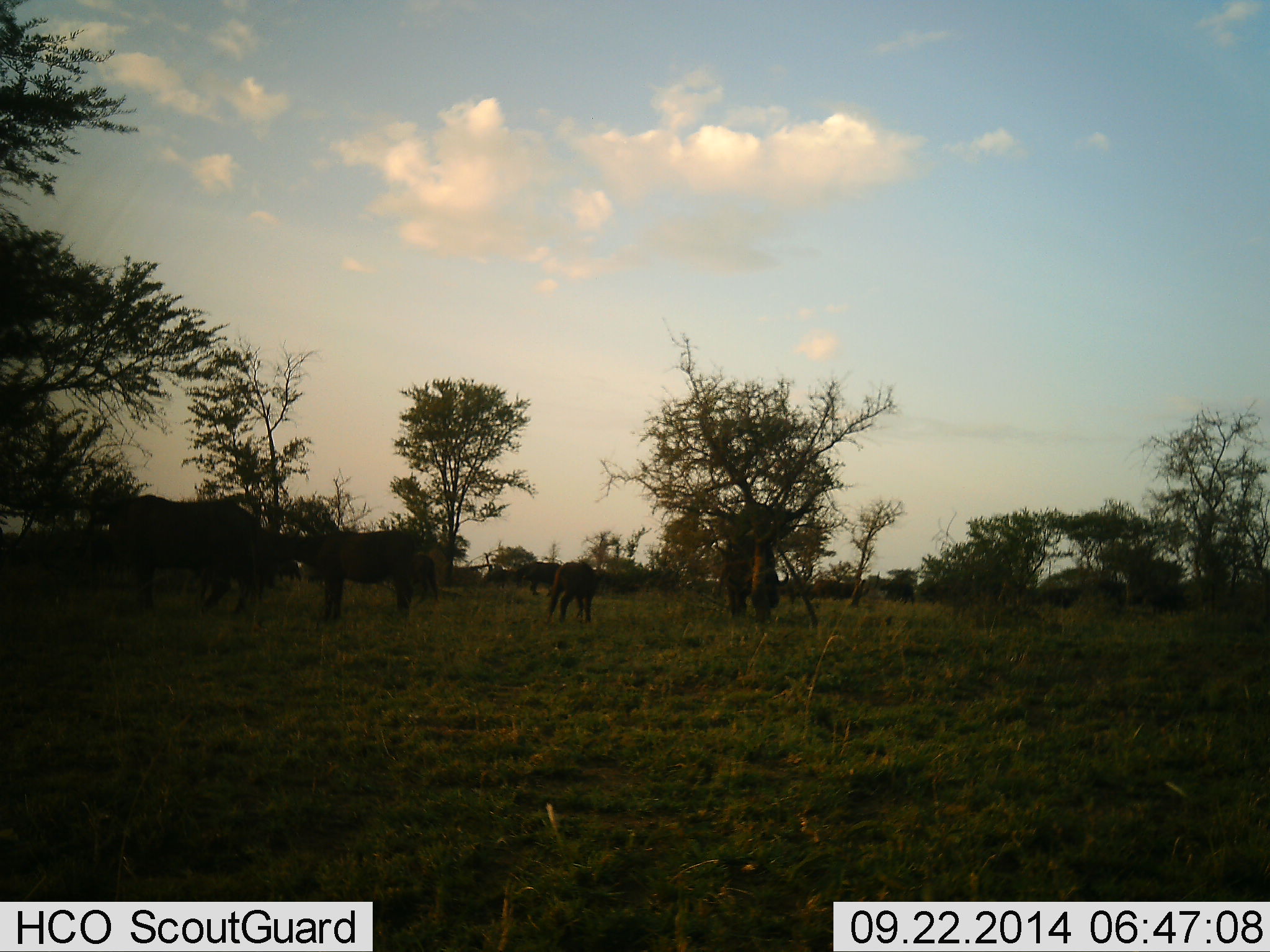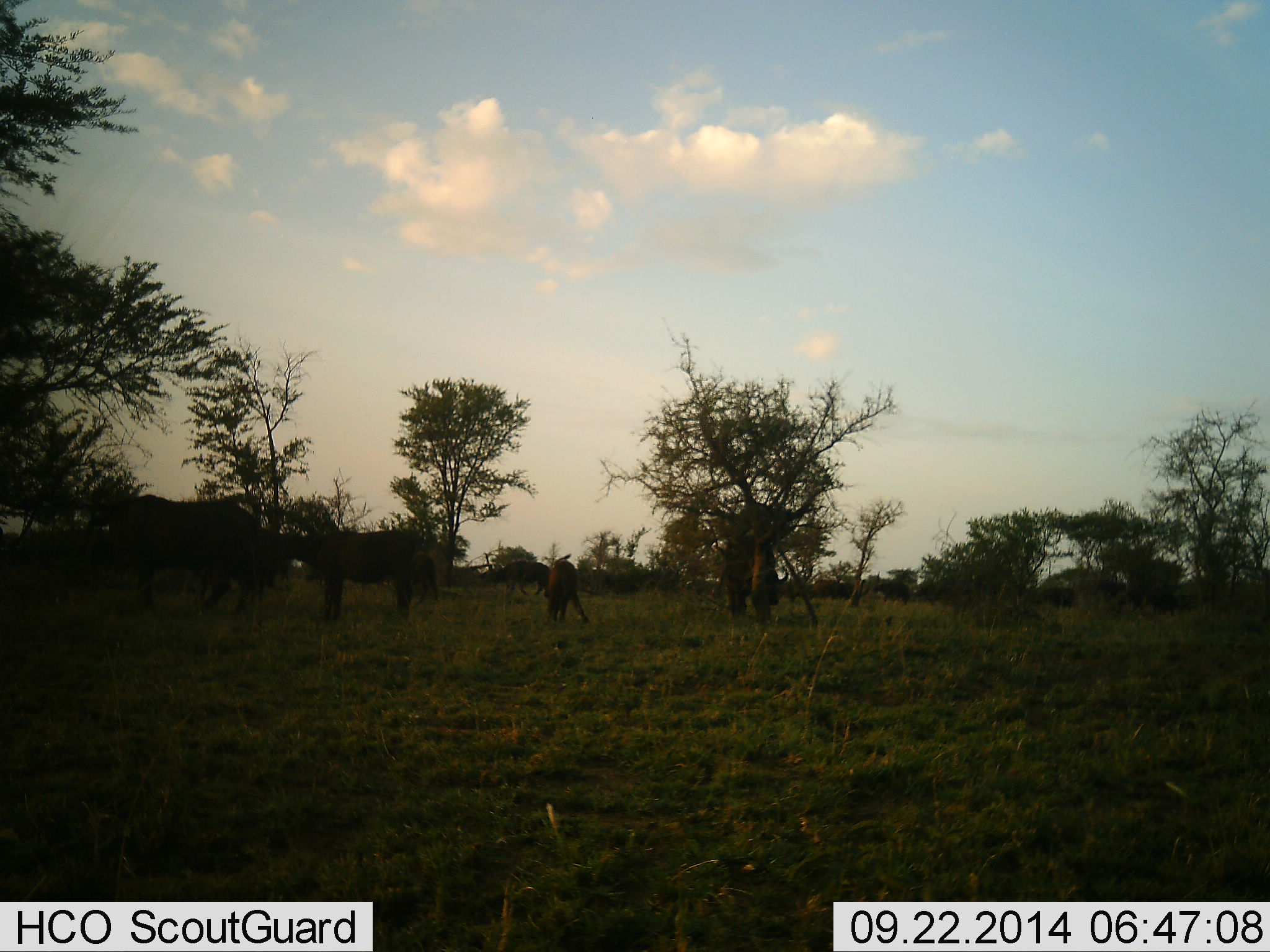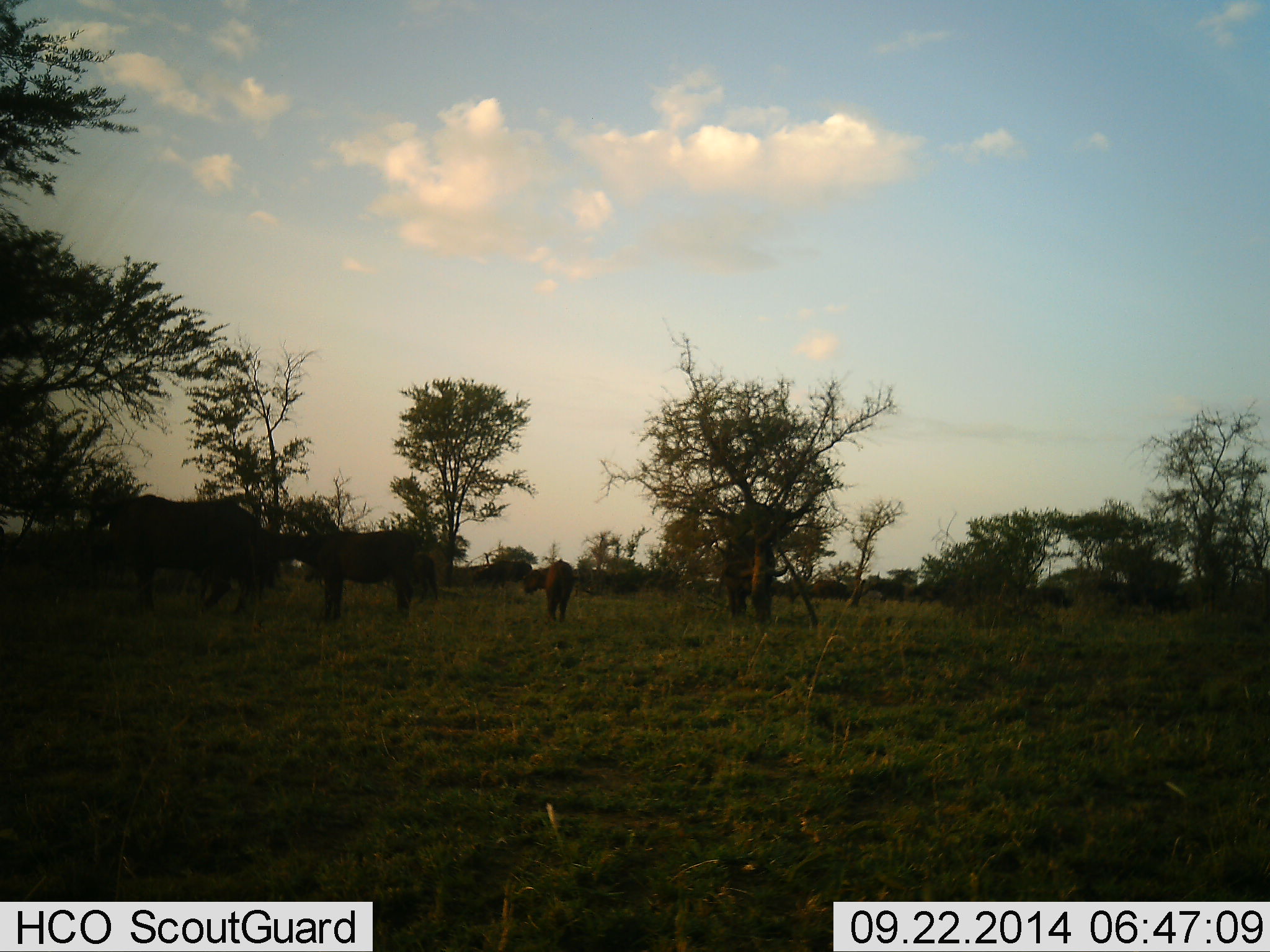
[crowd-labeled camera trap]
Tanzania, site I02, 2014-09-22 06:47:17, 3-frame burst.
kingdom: Animalia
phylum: Chordata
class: Mammalia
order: Artiodactyla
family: Bovidae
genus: Syncerus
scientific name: Syncerus caffer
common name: cape buffalo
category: buffalo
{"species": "buffalo (cape buffalo) (Syncerus caffer)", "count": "11-50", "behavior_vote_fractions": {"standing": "50%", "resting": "0%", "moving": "70%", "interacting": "0%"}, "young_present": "20%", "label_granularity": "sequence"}